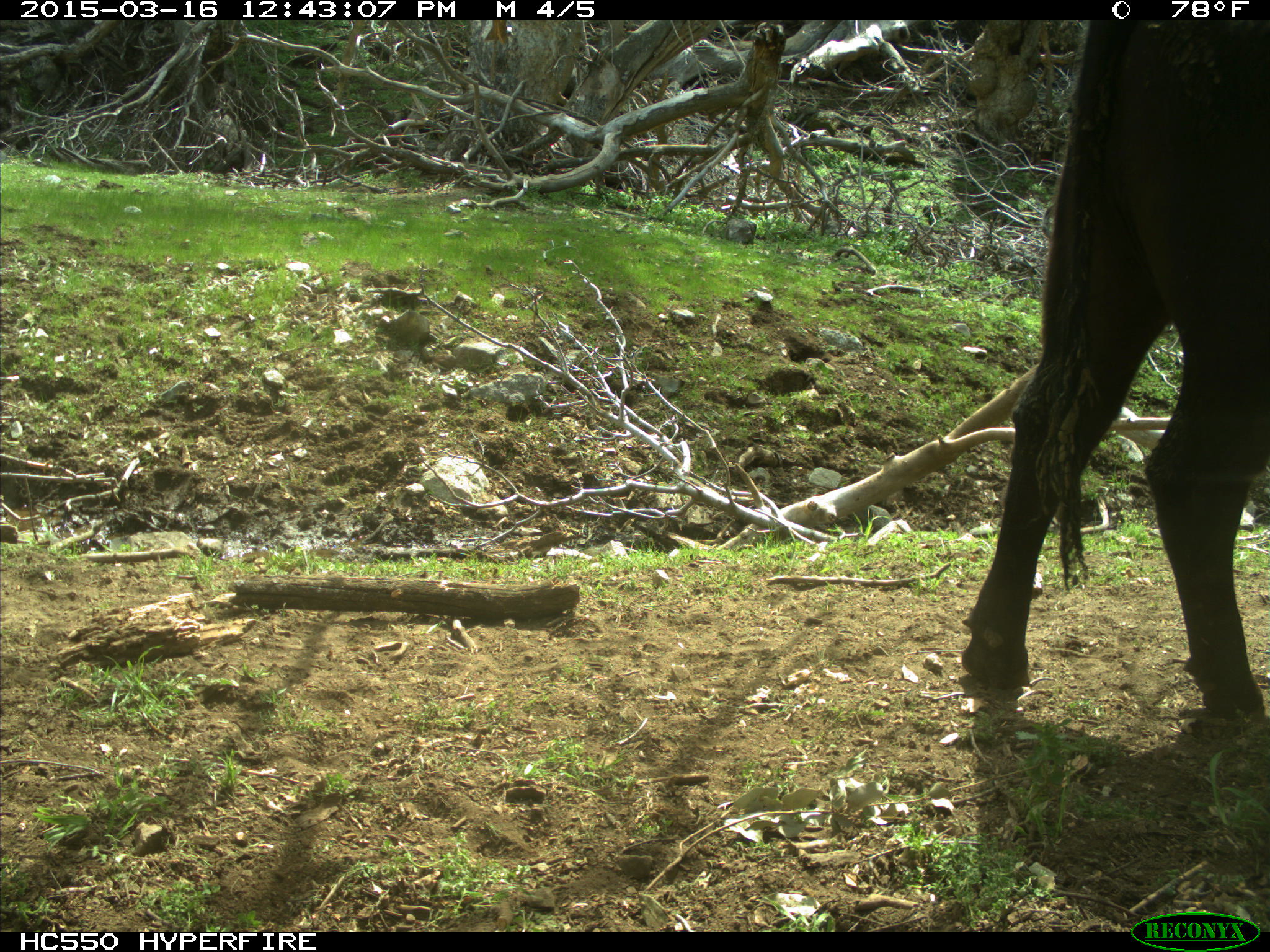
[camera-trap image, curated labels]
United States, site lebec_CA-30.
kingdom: Animalia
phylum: Chordata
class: Mammalia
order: Artiodactyla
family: Bovidae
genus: Bos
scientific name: Bos taurus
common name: domestic cow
Bos taurus (domestic cow).